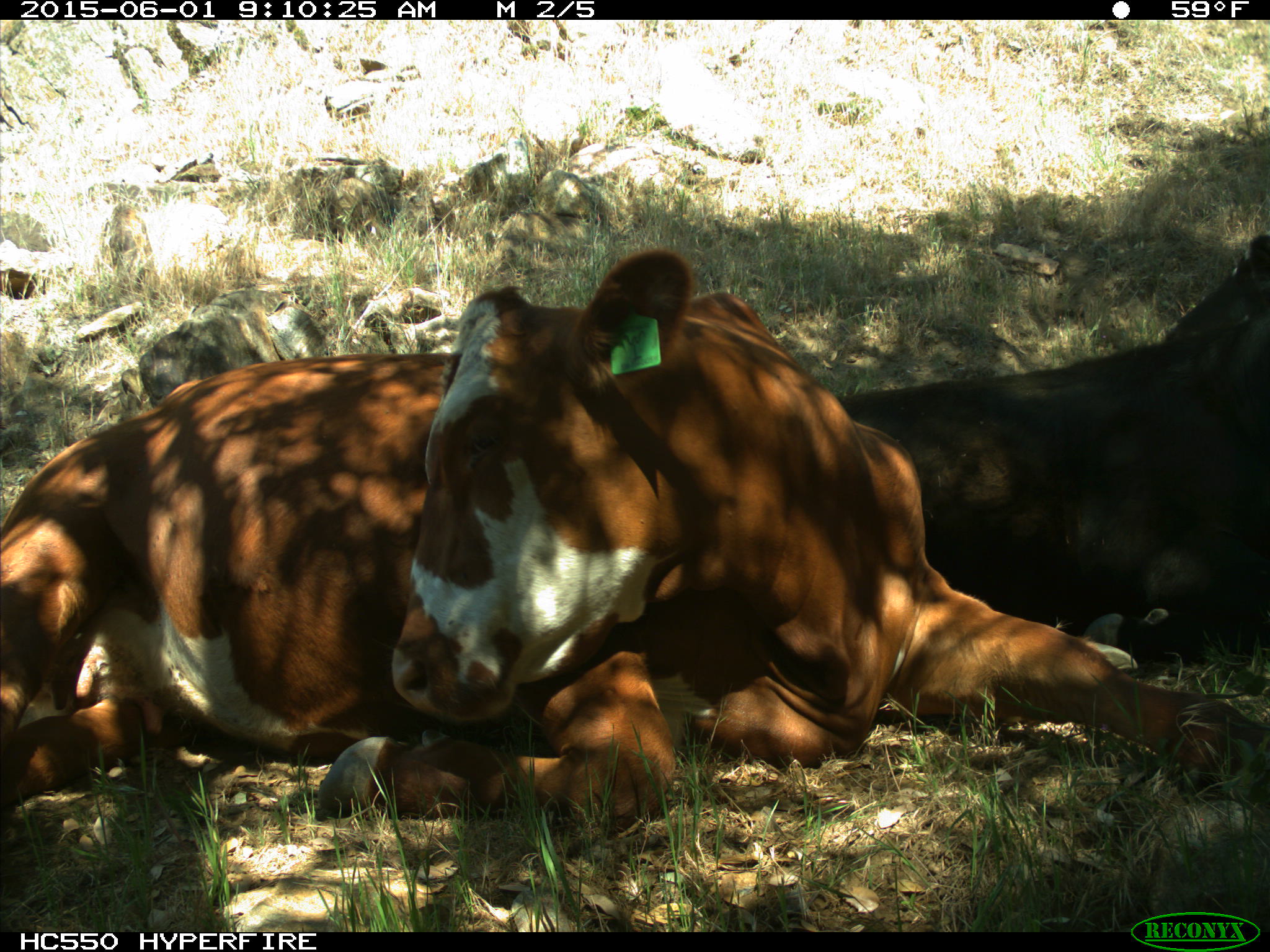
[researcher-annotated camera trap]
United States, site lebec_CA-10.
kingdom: Animalia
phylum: Chordata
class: Mammalia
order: Artiodactyla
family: Bovidae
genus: Bos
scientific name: Bos taurus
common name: domestic cow